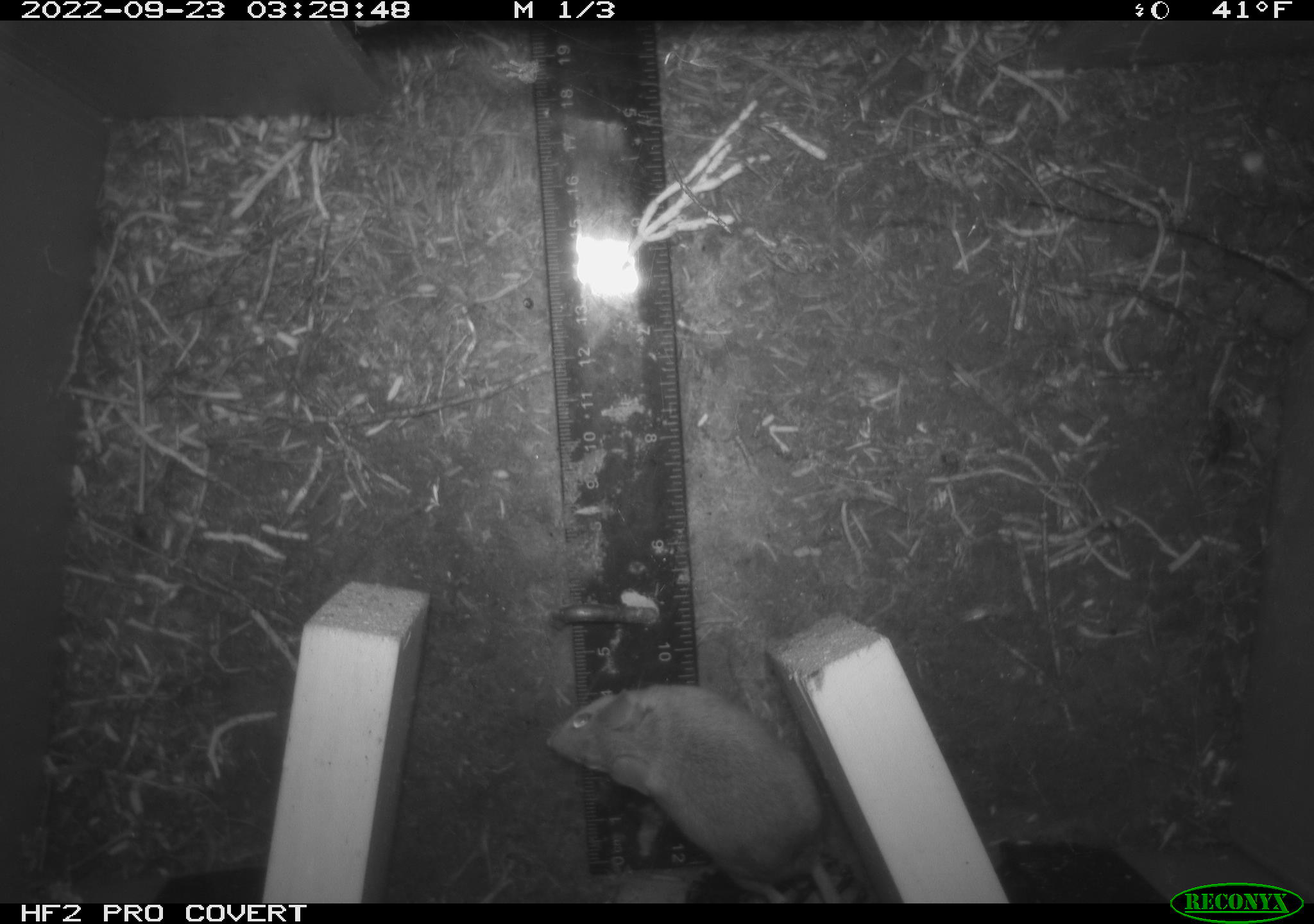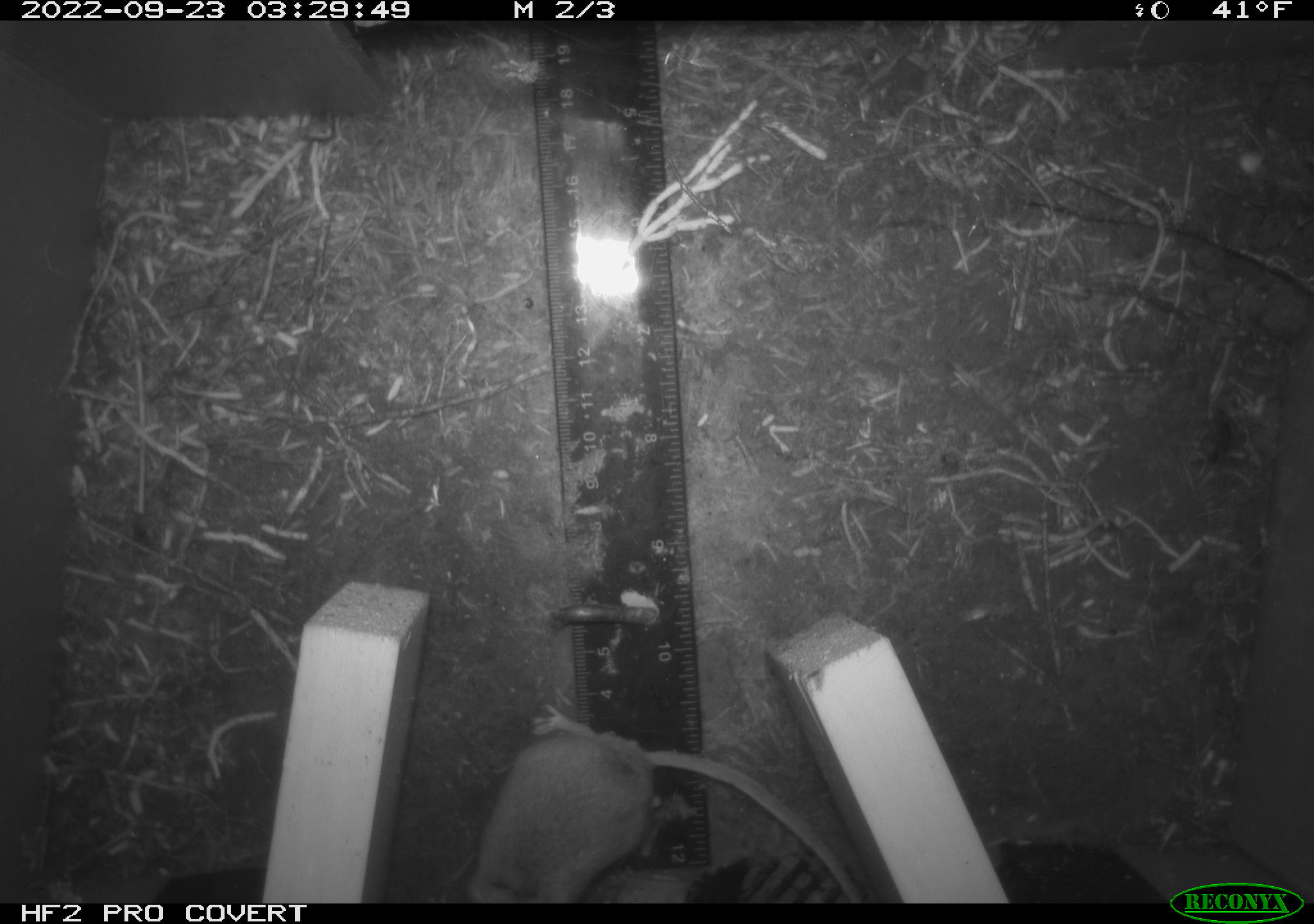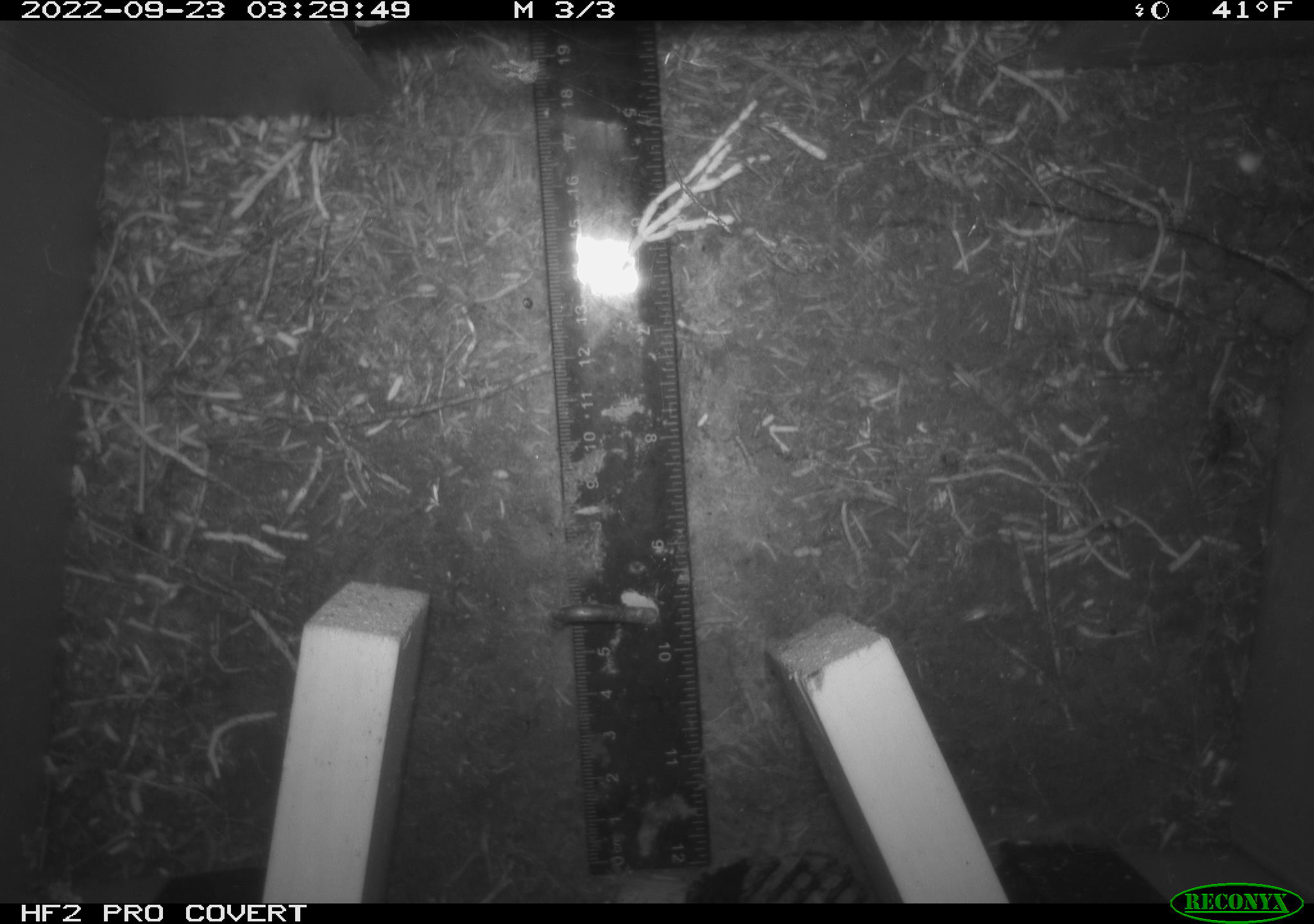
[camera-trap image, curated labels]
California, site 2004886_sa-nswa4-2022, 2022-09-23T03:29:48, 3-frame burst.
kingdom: Animalia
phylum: Chordata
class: Mammalia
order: Rodentia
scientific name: Rodentia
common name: rodent